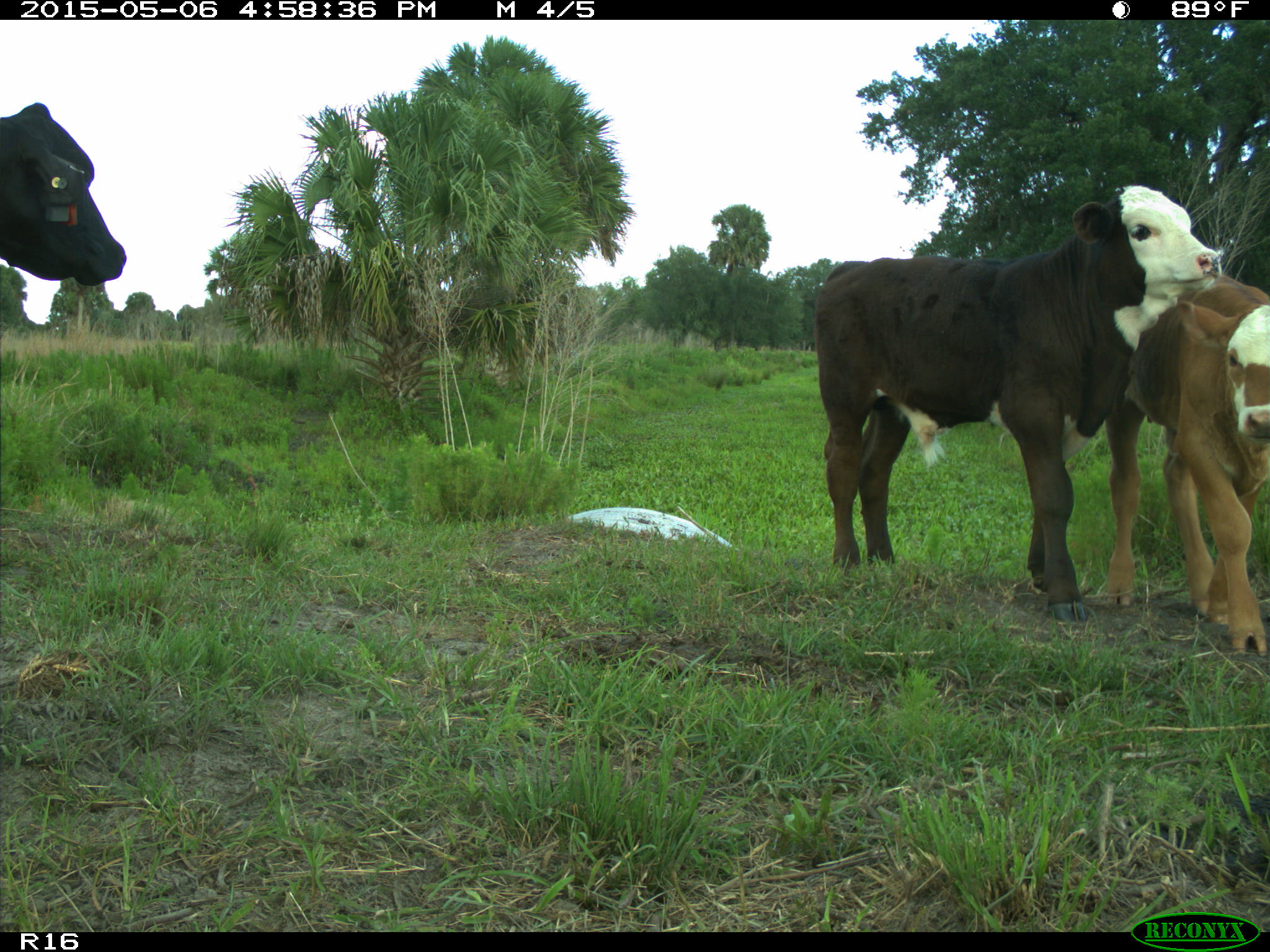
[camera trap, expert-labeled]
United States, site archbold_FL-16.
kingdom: Animalia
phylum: Chordata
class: Mammalia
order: Artiodactyla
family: Bovidae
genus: Bos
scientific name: Bos taurus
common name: domestic cow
Bos taurus (domestic cow).